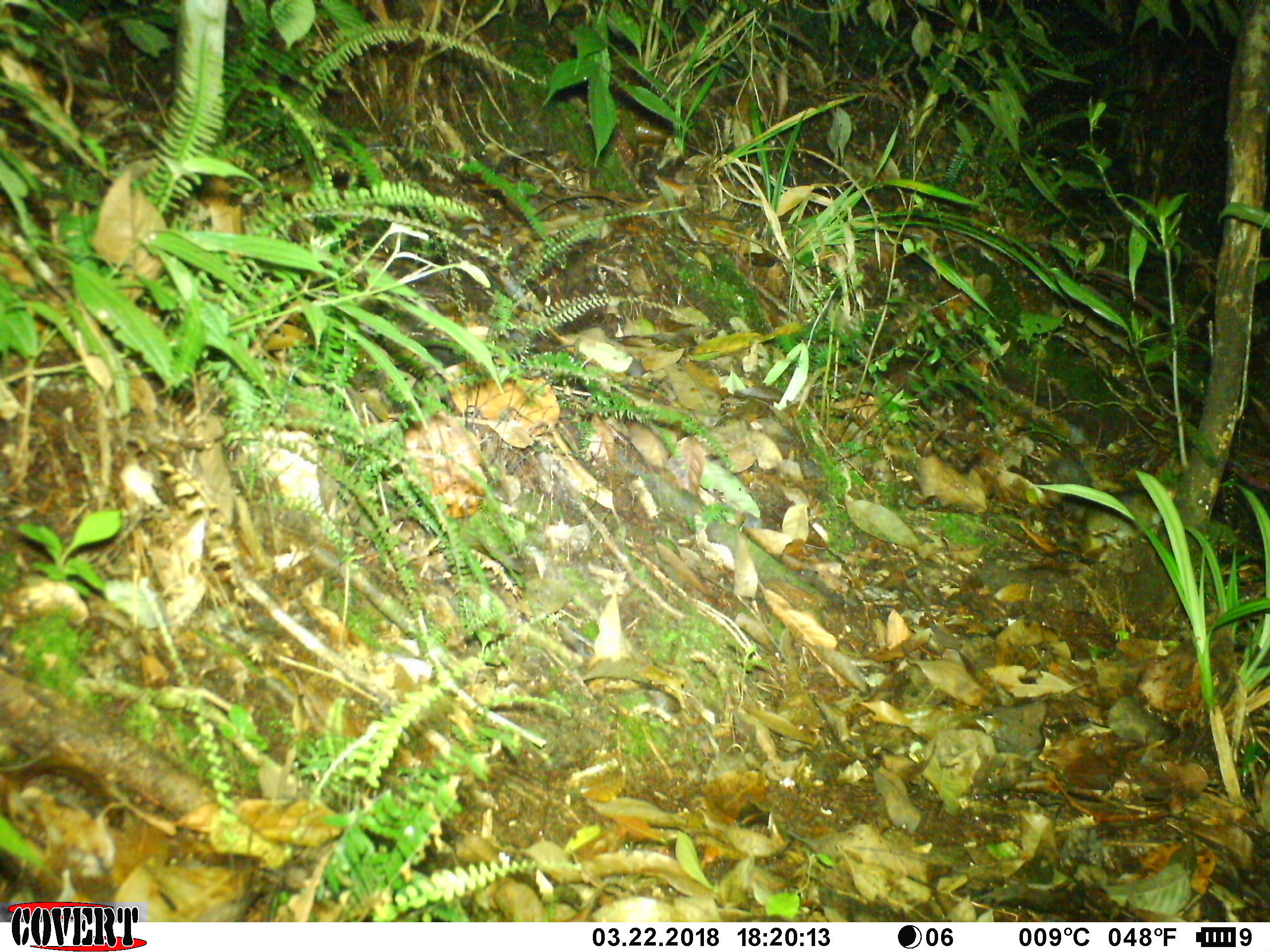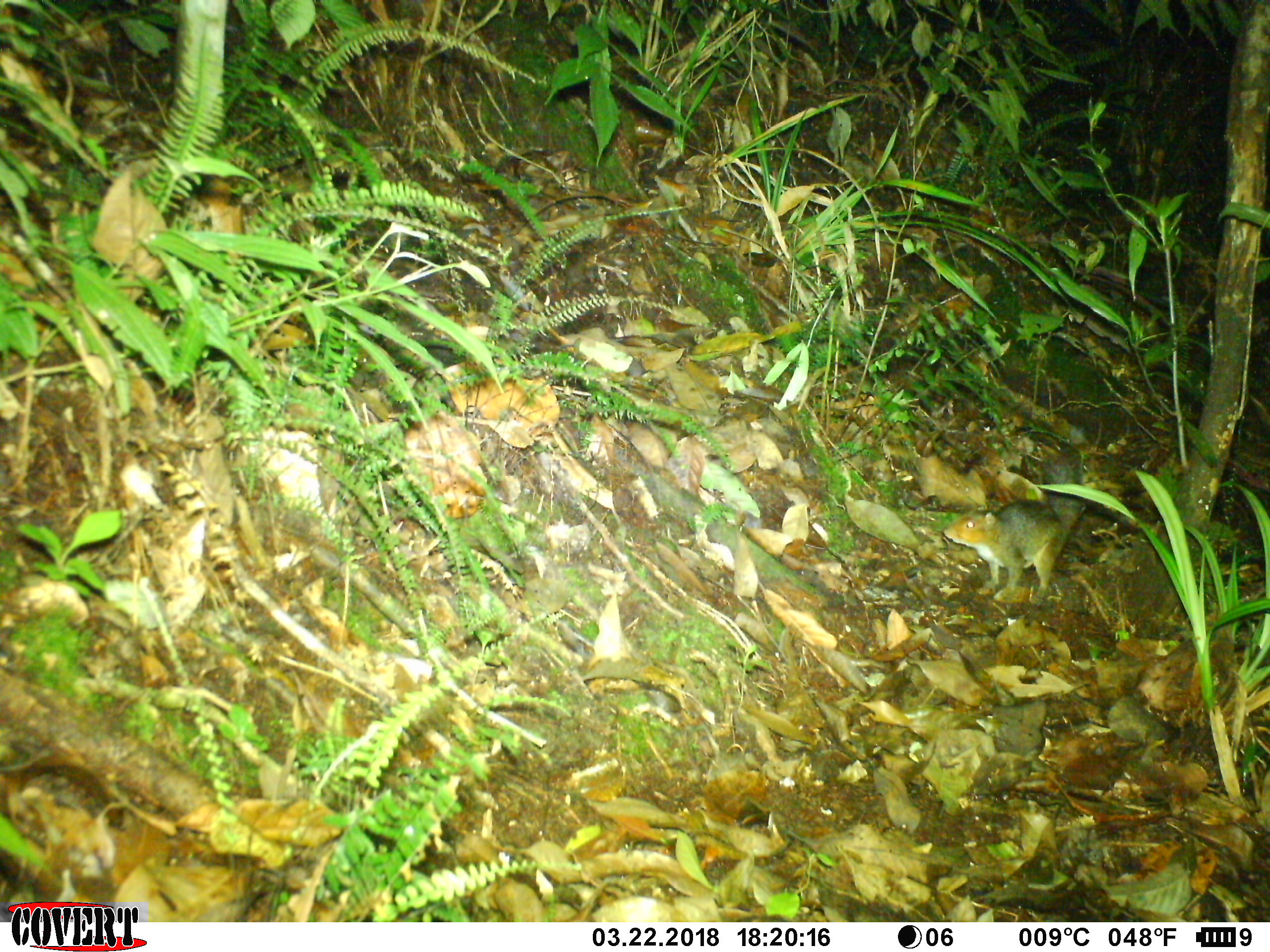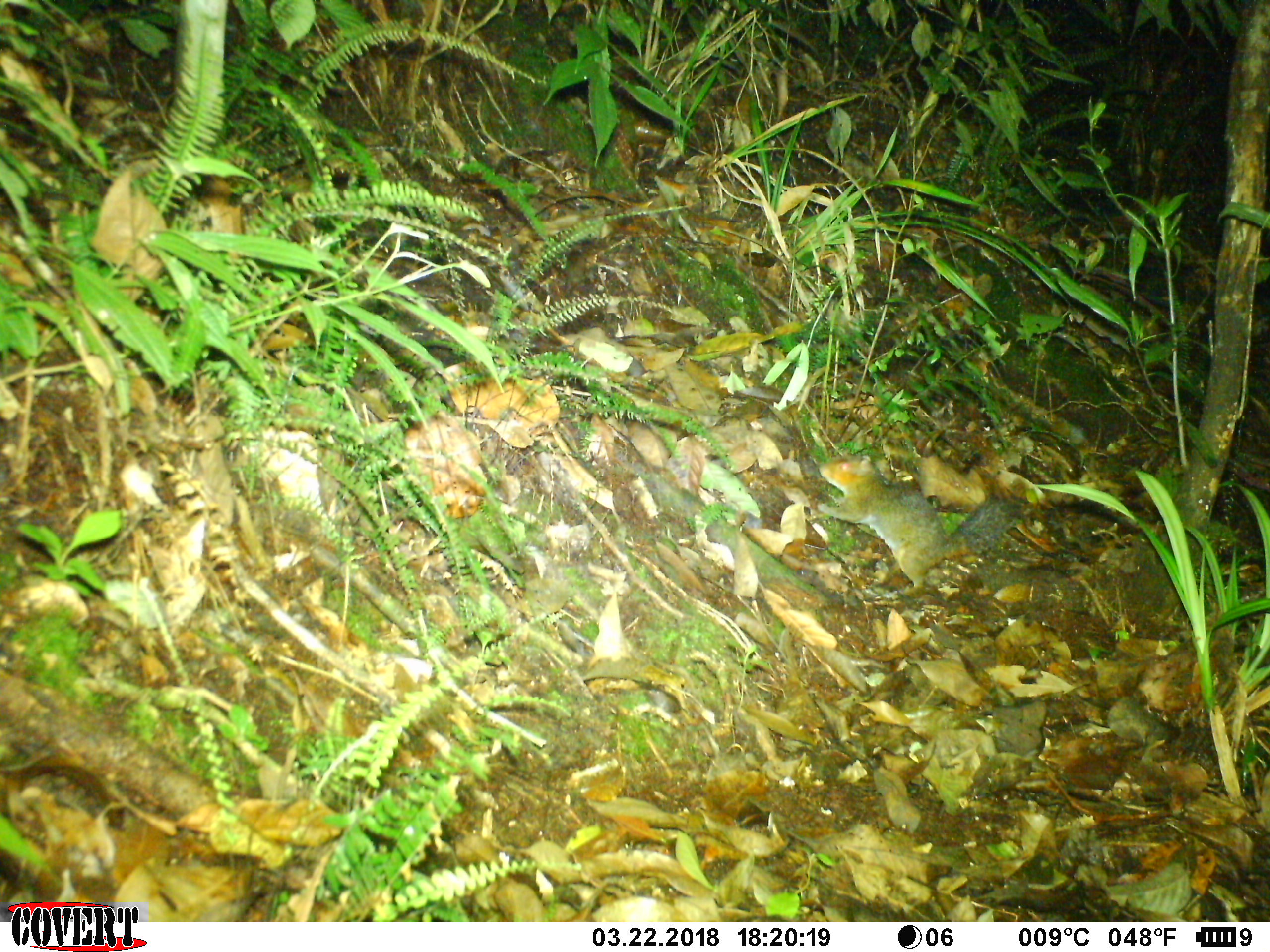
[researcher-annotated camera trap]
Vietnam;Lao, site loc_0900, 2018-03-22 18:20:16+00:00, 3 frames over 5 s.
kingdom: Animalia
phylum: Chordata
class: Mammalia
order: Rodentia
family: Sciuridae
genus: Dremomys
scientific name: Dremomys rufigenis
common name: red-cheeked squirrel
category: red cheeked squirrel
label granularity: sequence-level